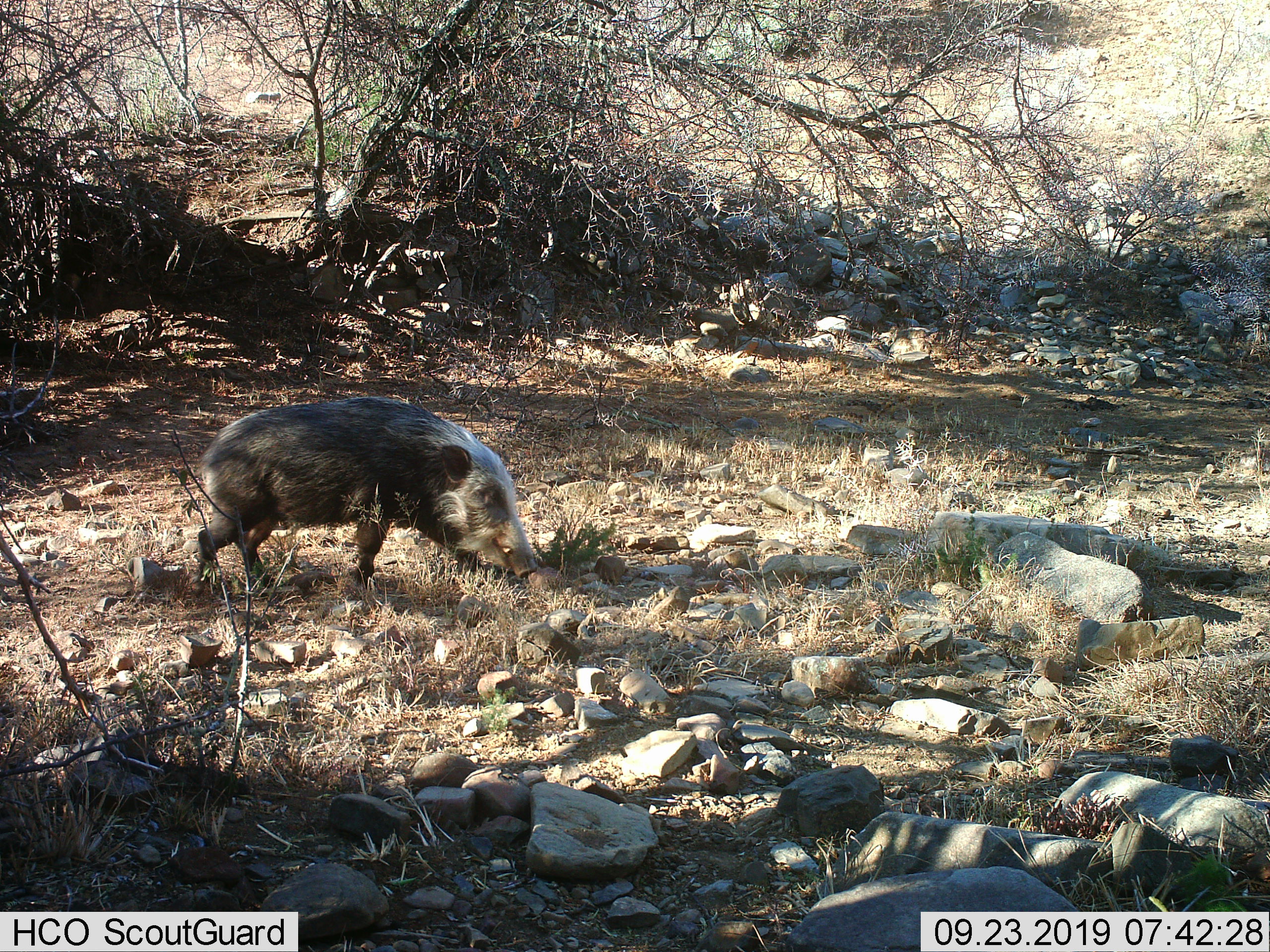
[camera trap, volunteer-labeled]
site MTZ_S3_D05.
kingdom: Animalia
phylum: Chordata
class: Mammalia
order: Artiodactyla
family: Suidae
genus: Potamochoerus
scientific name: Potamochoerus larvatus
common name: bushpig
Bushpig (Potamochoerus larvatus), count 1. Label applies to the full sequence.